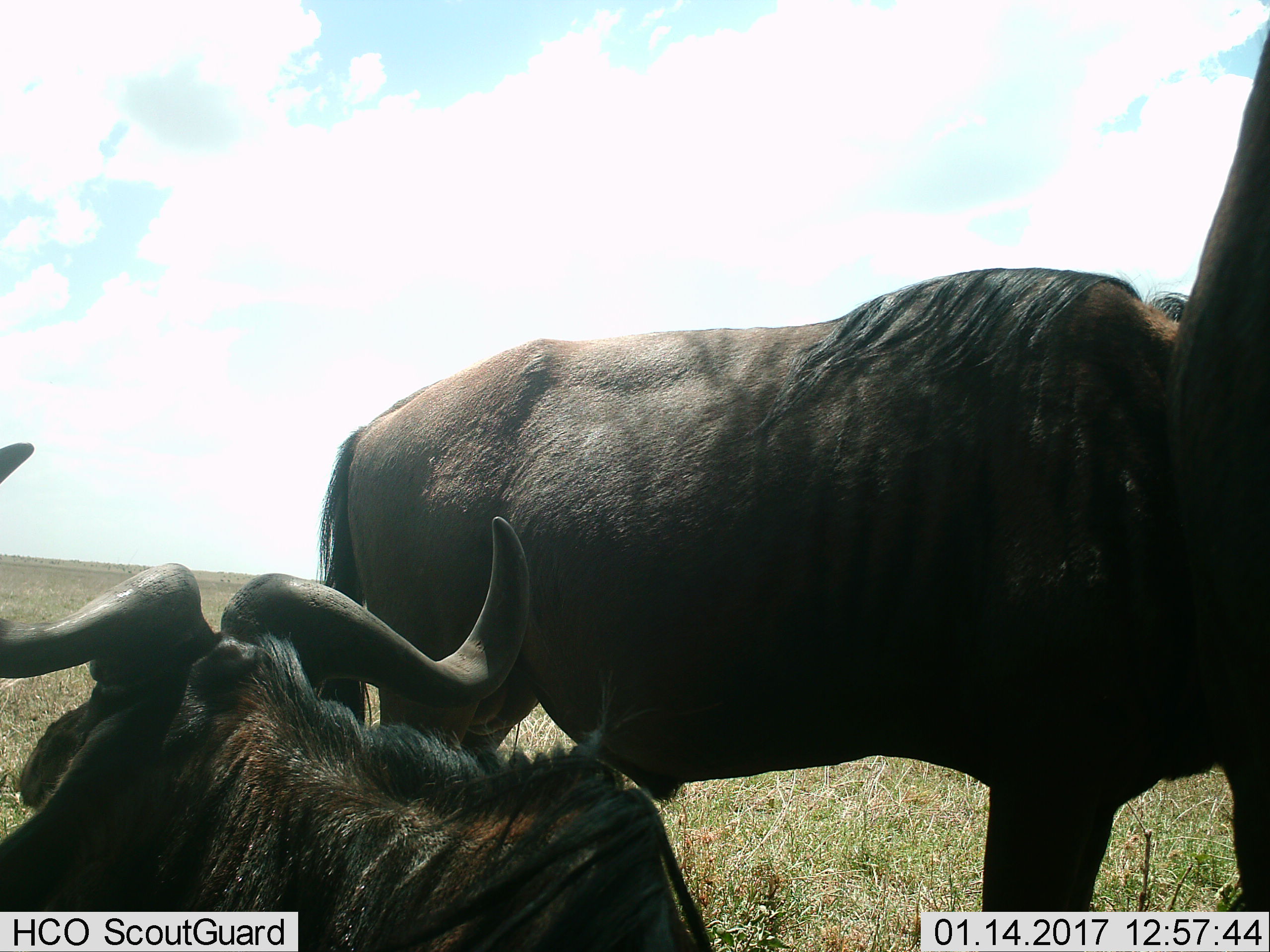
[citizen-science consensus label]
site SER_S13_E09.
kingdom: Animalia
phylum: Chordata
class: Mammalia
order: Artiodactyla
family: Bovidae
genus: Connochaetes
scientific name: Connochaetes taurinus taurinus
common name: blue wildebeest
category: wildebeestblue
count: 3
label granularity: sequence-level